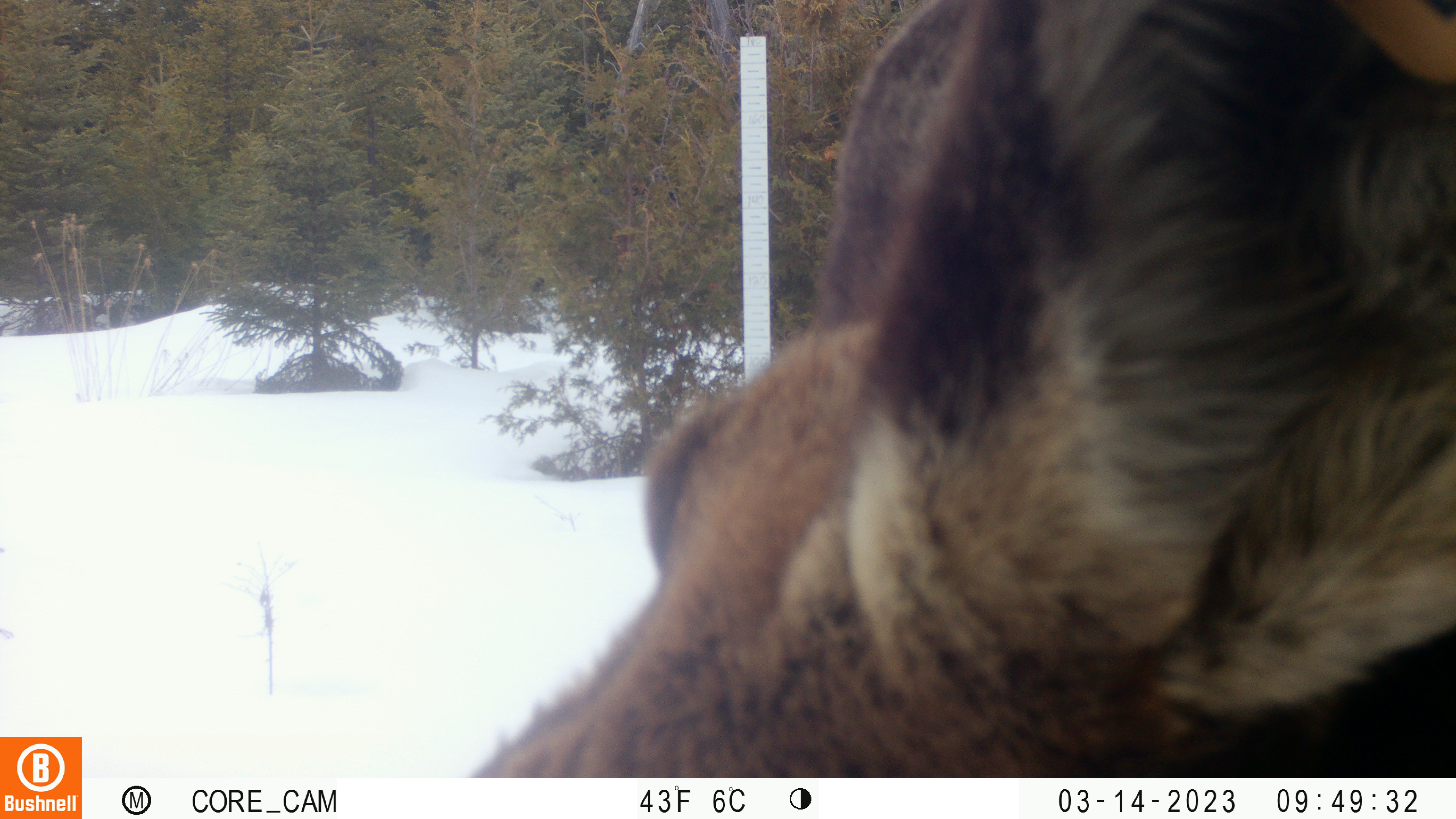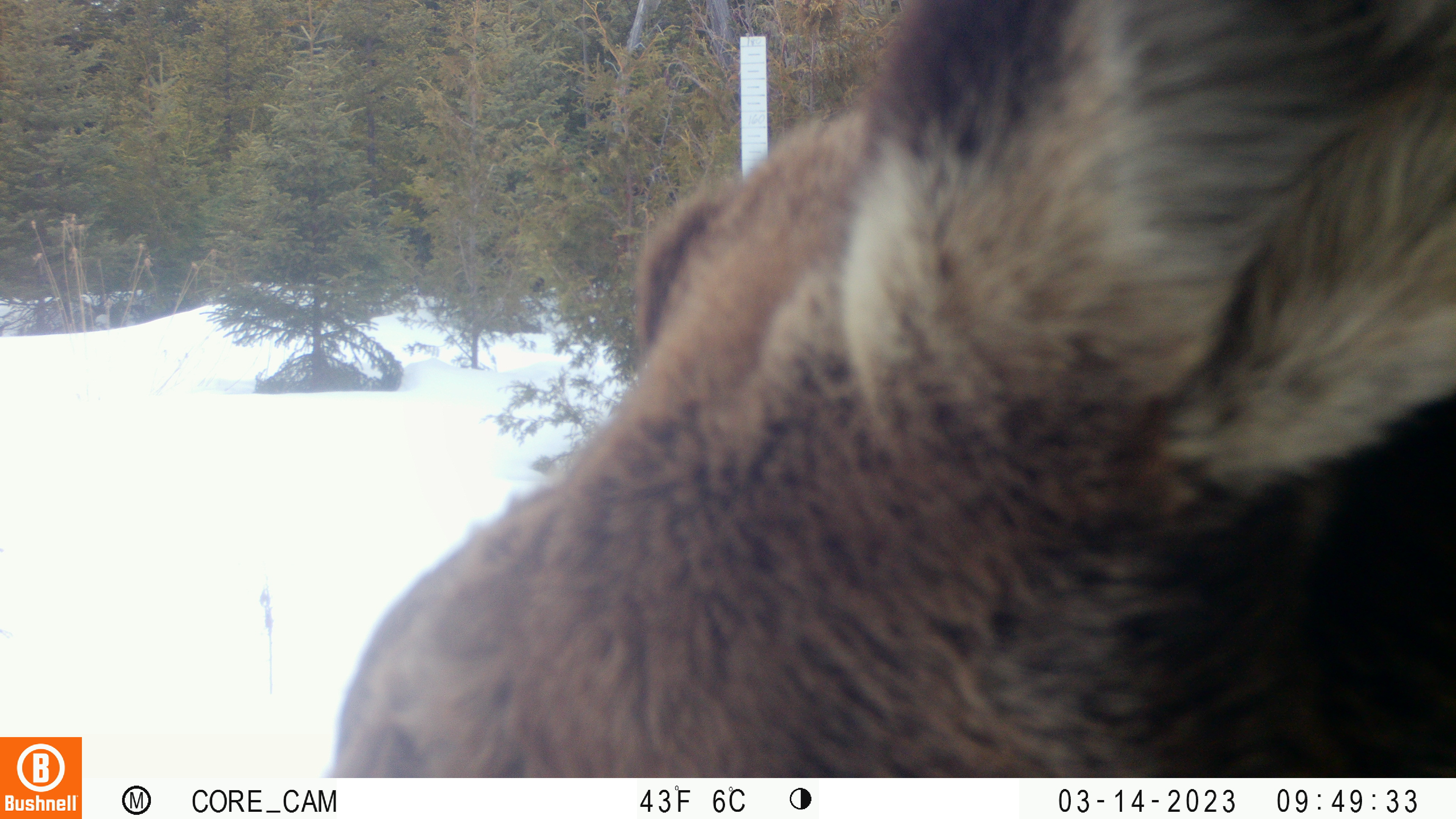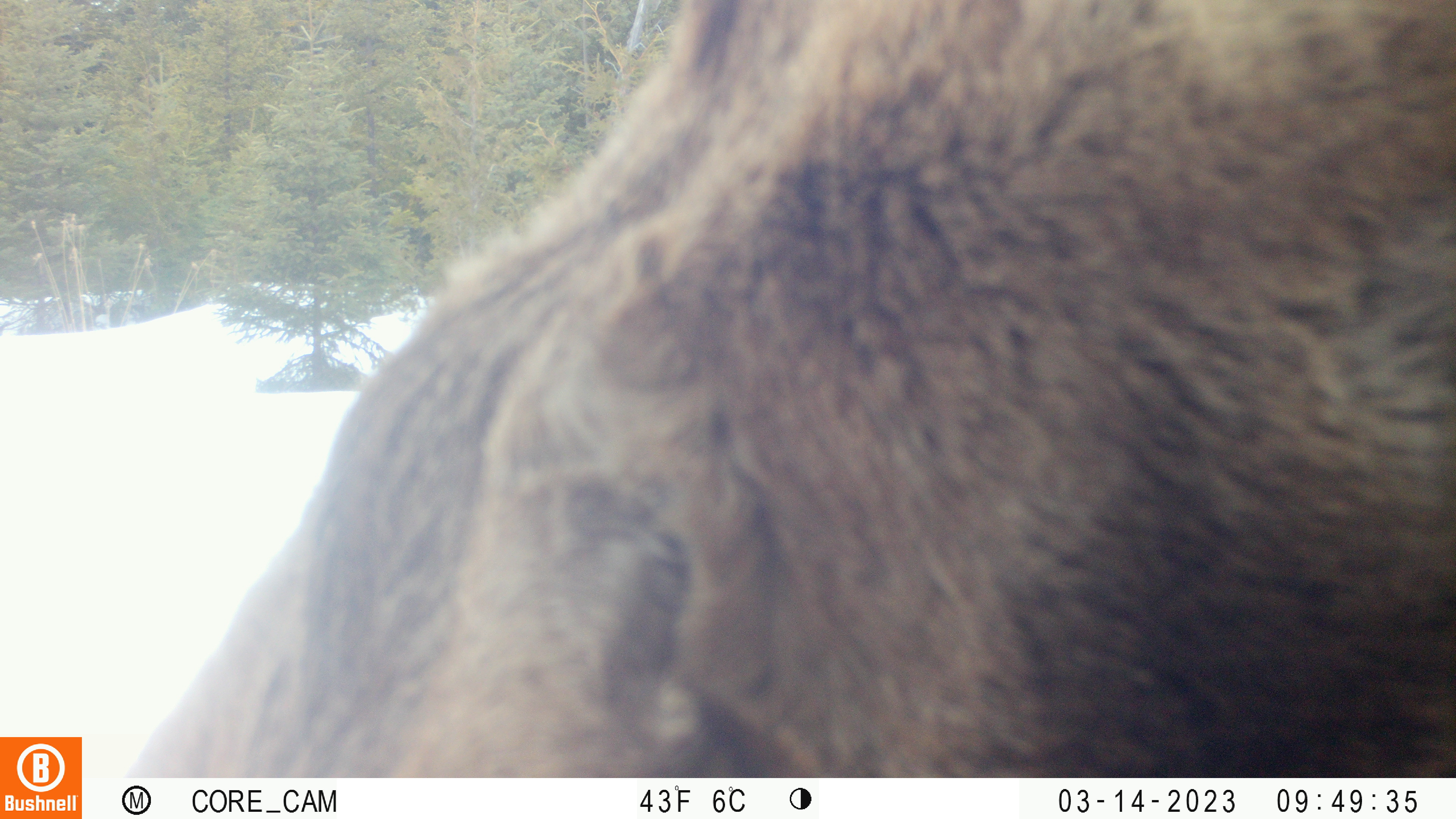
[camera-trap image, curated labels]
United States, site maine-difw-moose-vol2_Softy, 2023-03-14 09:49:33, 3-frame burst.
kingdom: Animalia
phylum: Chordata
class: Mammalia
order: Artiodactyla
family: Cervidae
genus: Alces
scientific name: Alces alces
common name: moose